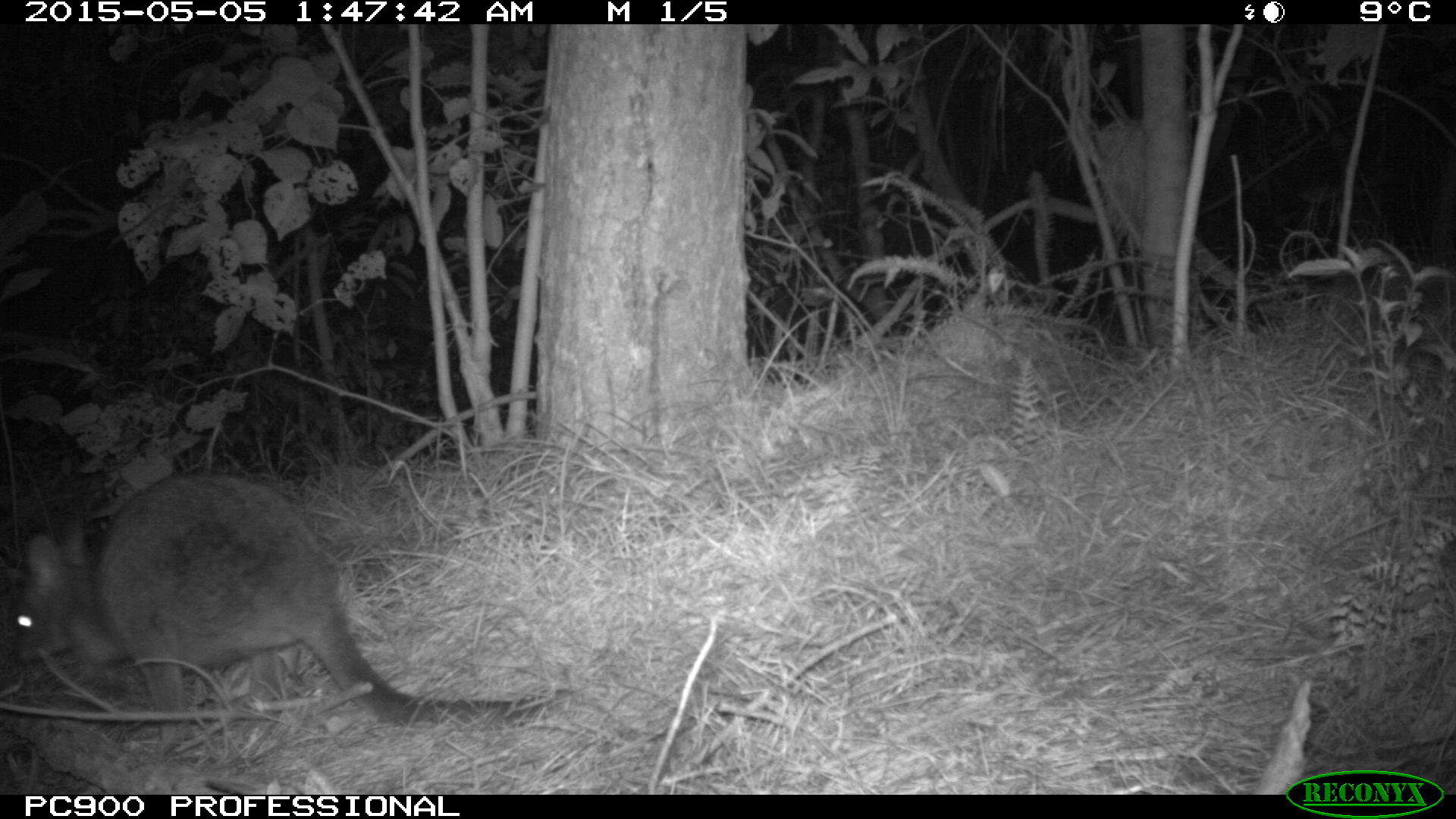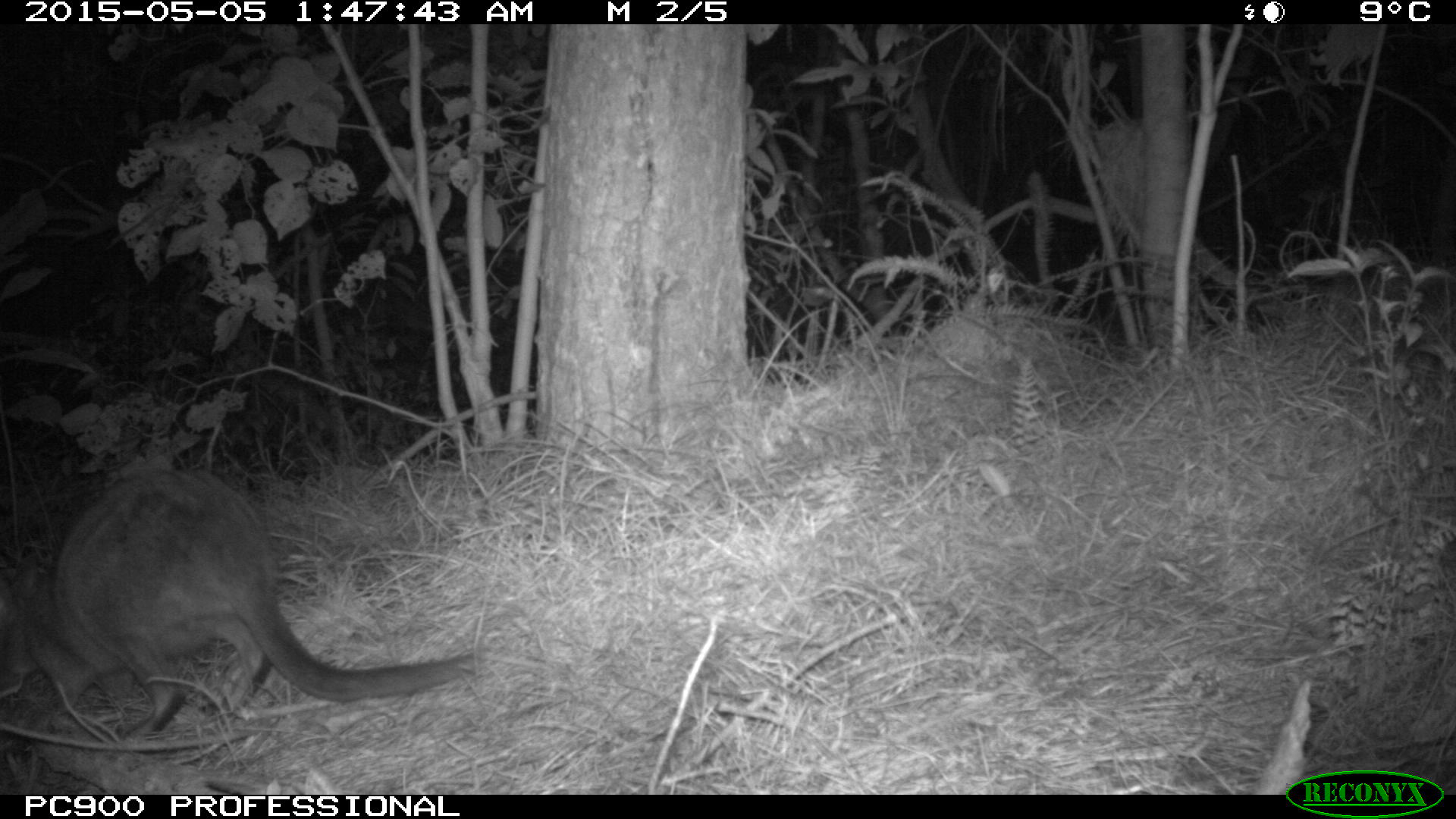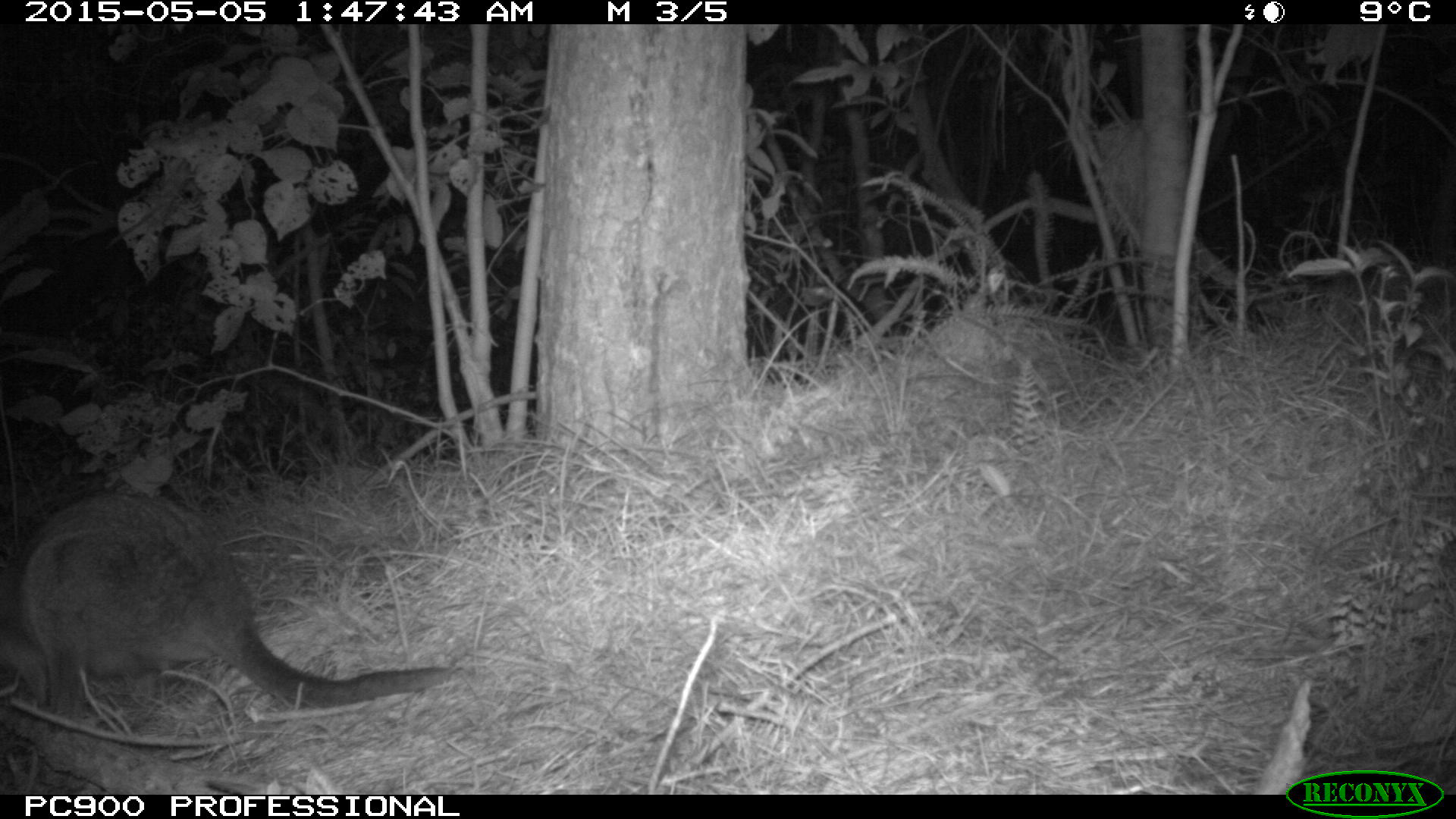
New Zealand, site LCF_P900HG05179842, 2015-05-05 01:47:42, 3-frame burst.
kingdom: Animalia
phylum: Chordata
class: Mammalia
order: Diprotodontia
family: Macropodidae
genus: Notamacropus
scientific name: Notamacropus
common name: wallaby